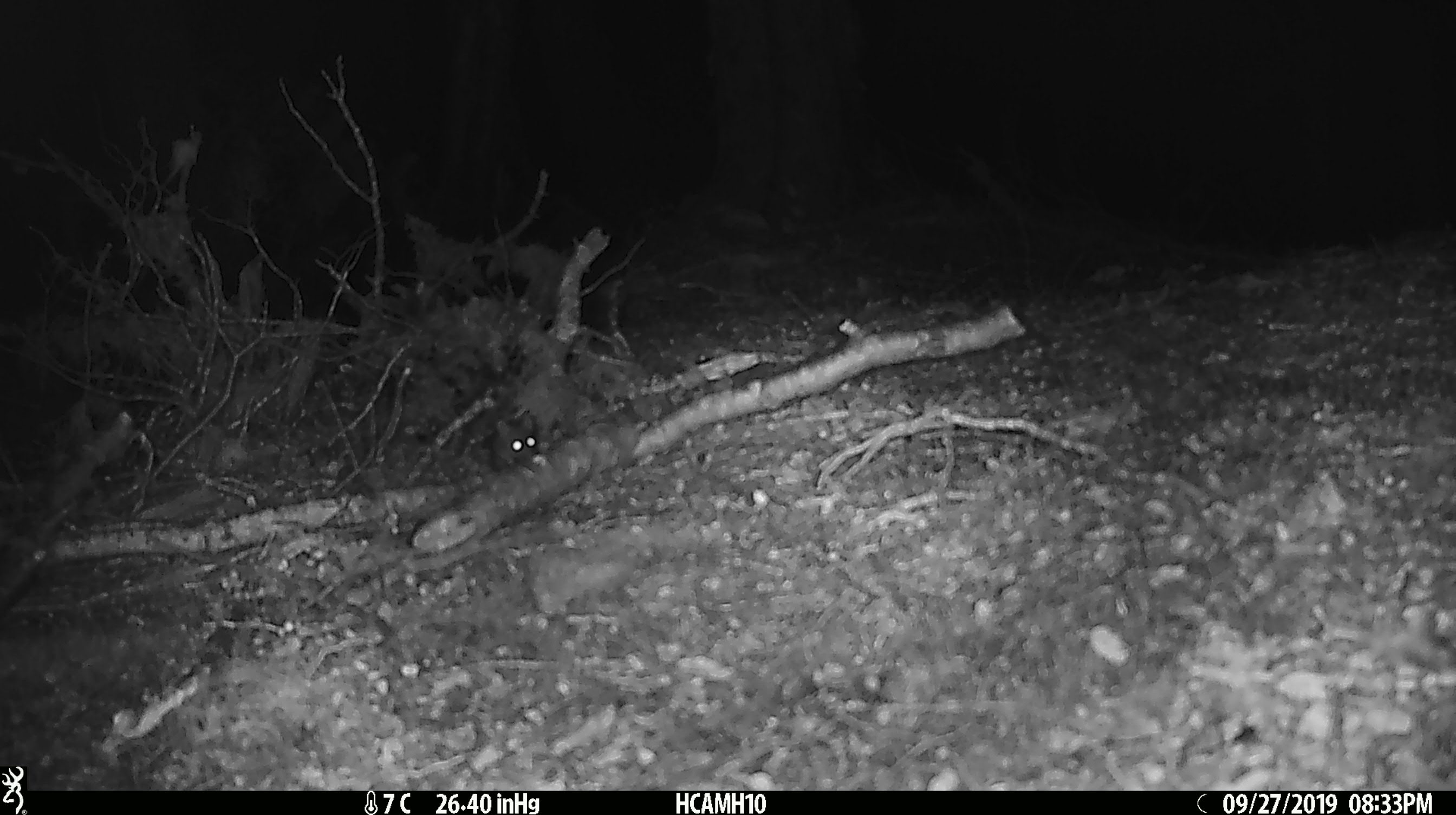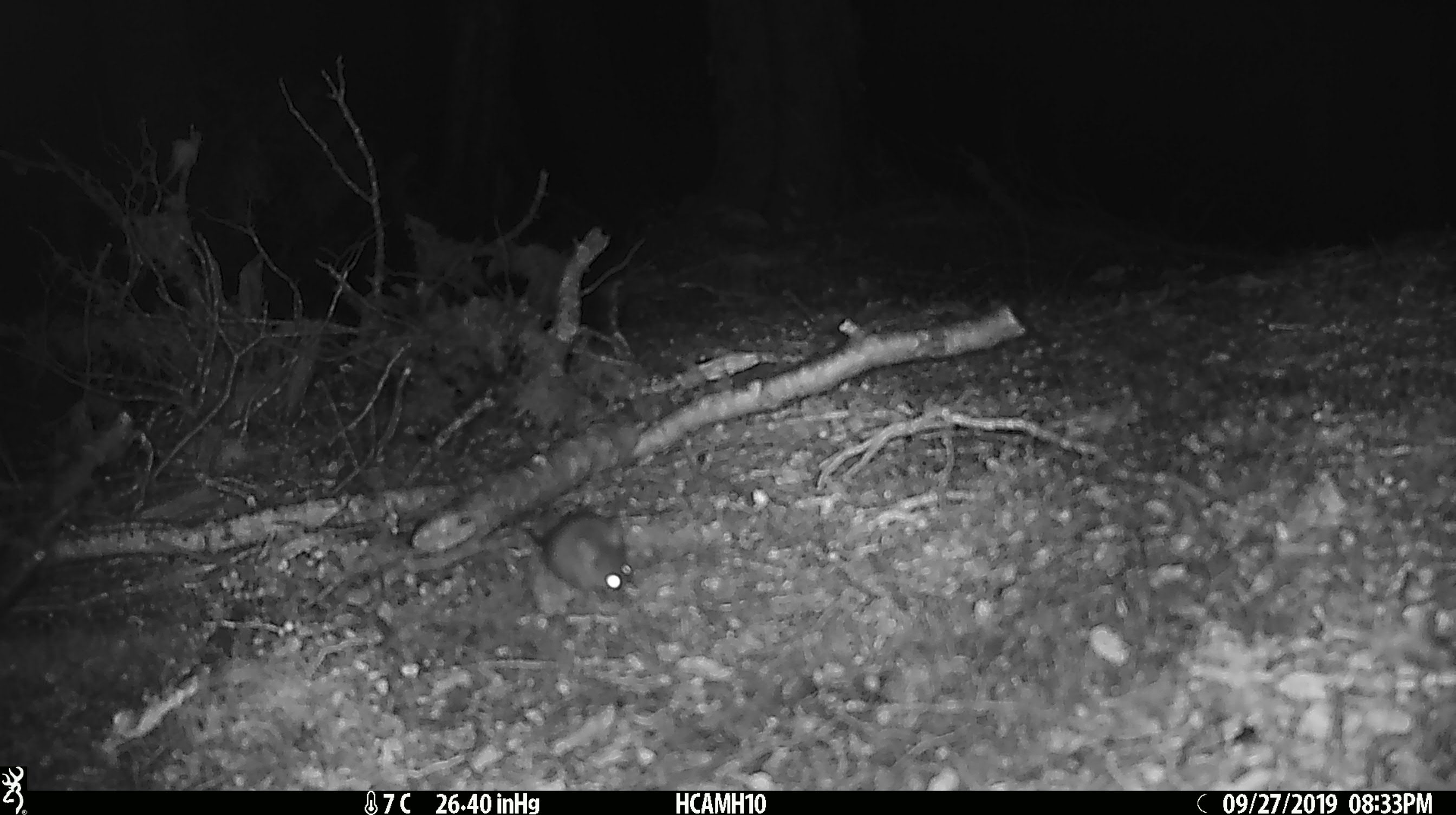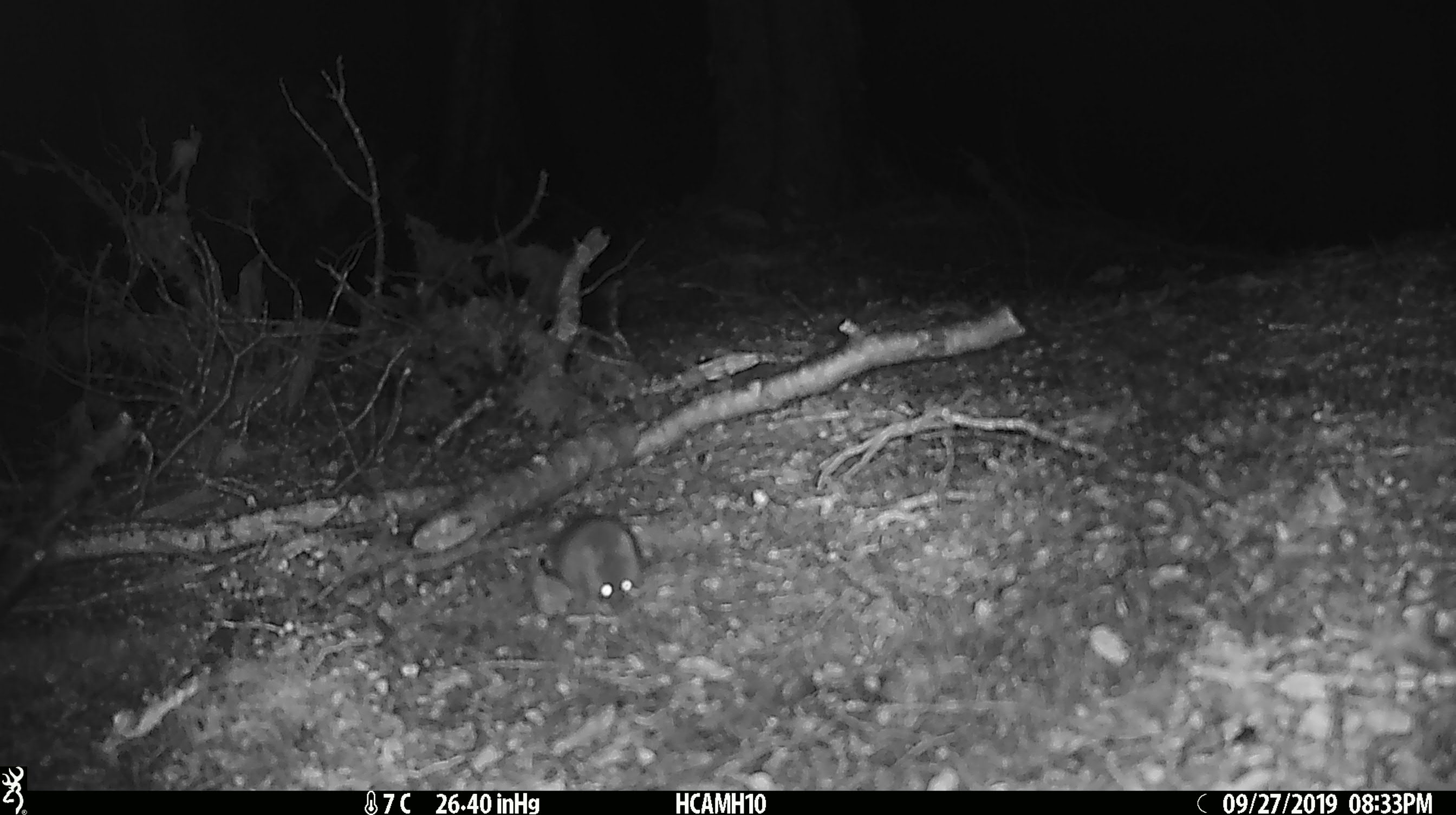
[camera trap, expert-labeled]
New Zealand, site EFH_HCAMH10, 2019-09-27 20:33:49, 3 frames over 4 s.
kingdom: Animalia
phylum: Chordata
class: Mammalia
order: Rodentia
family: Muridae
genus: Mus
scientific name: Mus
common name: mouse